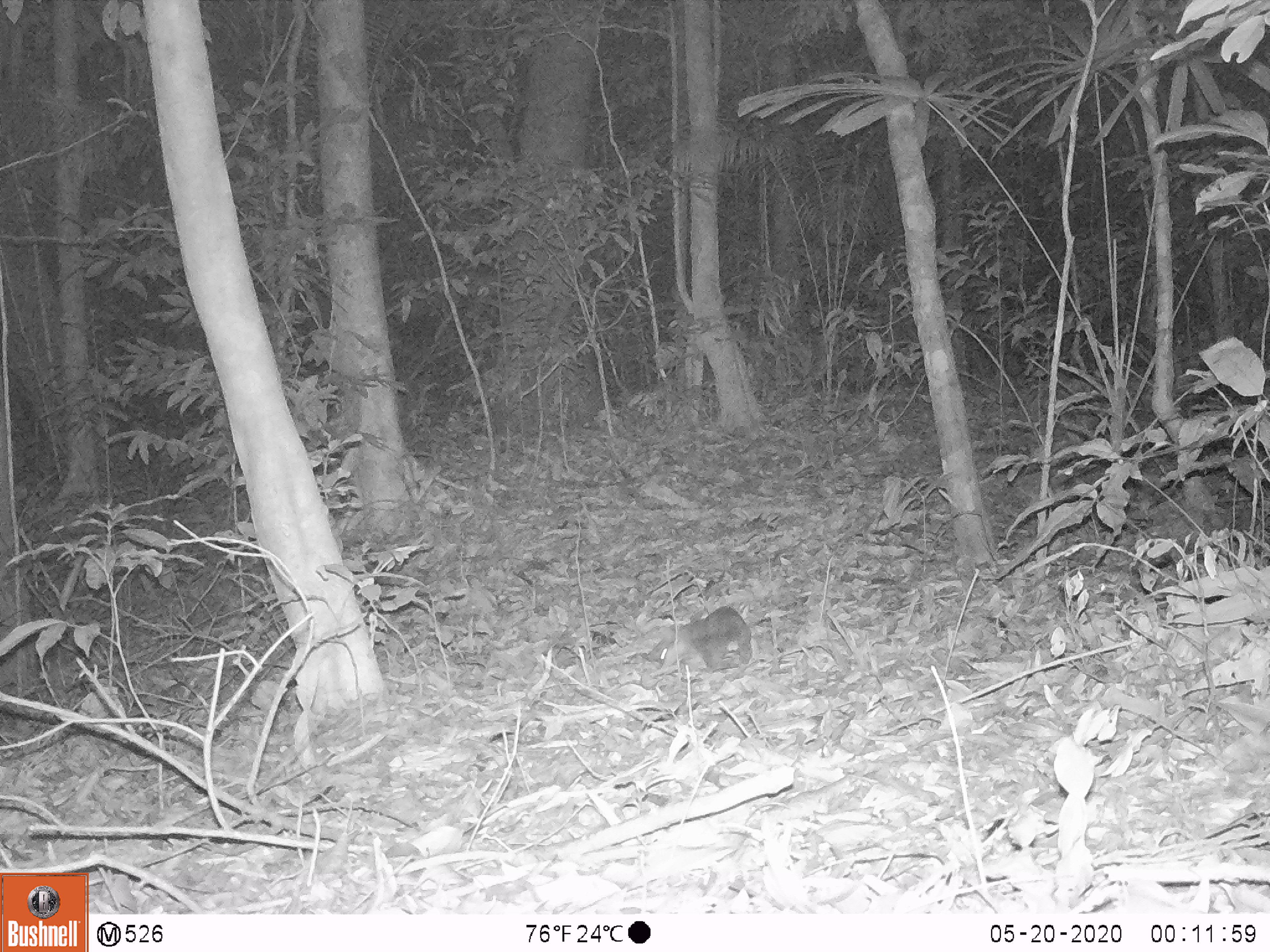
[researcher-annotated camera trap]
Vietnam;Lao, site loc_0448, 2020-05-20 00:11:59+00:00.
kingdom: Animalia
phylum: Chordata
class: Mammalia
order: Carnivora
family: Mustelidae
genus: Melogale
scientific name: Melogale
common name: ferret badger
Ferret badger (Melogale). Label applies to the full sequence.